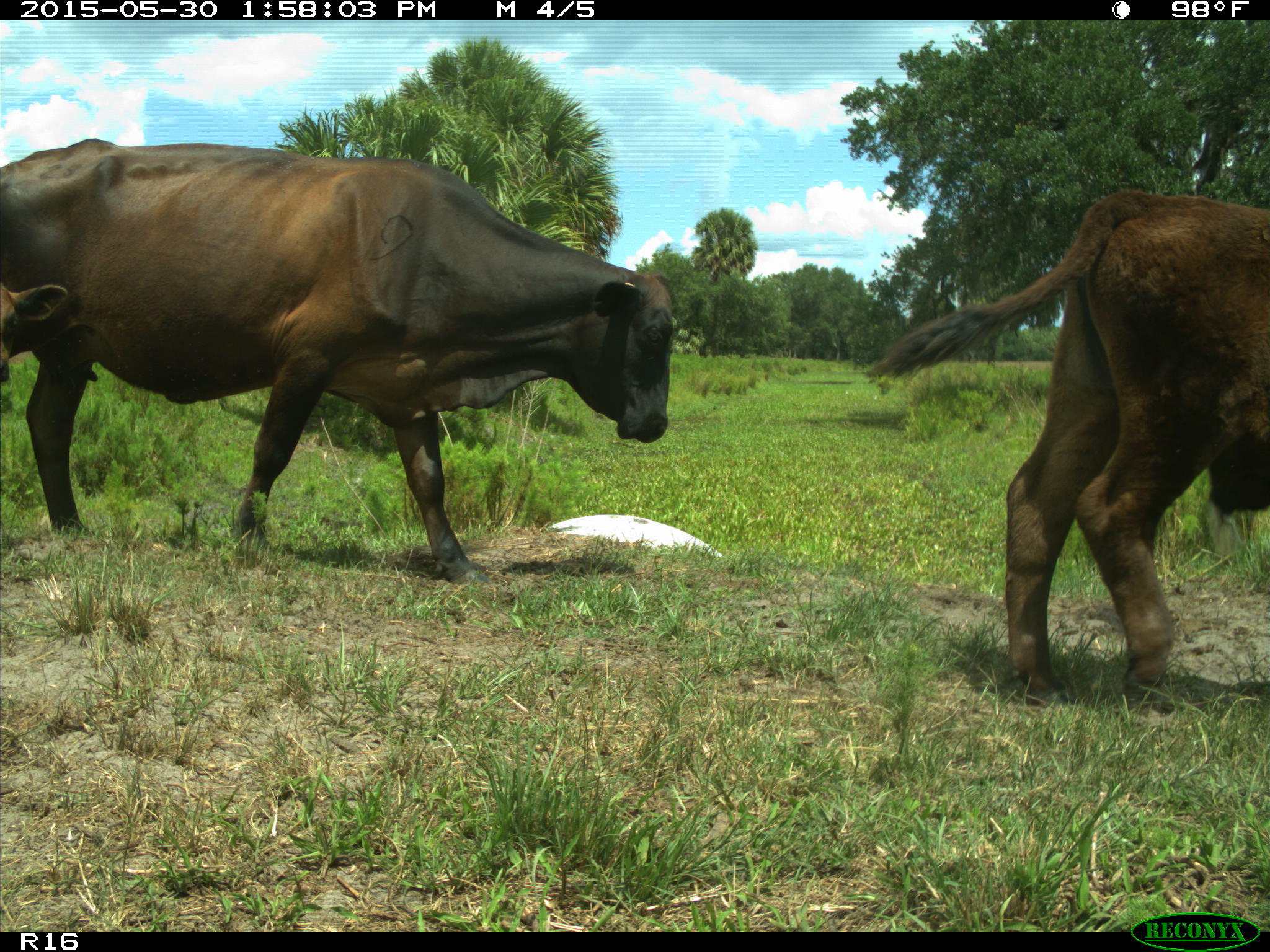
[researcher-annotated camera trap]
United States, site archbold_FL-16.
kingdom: Animalia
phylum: Chordata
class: Mammalia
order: Artiodactyla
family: Bovidae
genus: Bos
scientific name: Bos taurus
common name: domestic cow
Bos taurus (domestic cow).